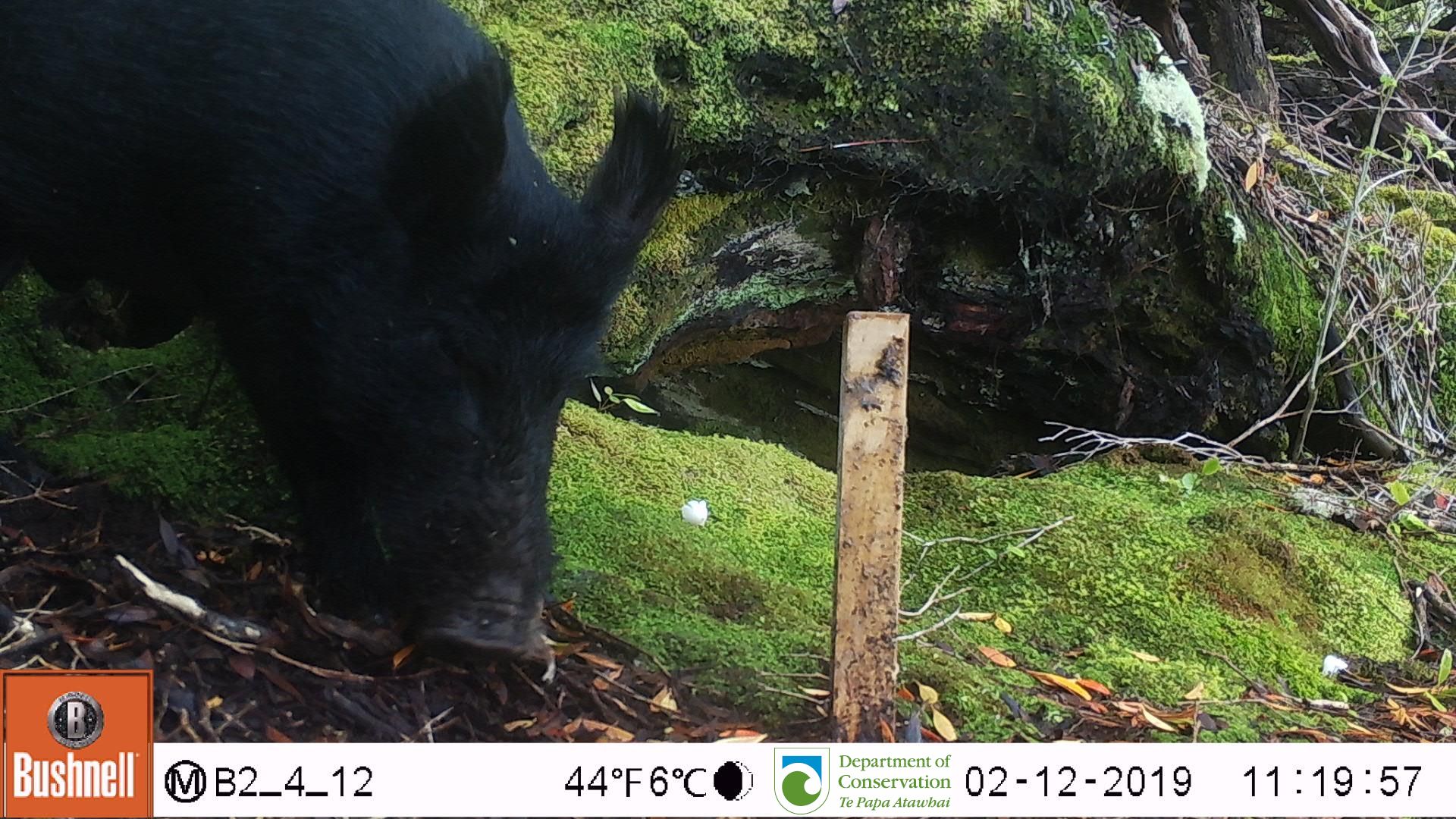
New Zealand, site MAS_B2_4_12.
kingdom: Animalia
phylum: Chordata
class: Mammalia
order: Artiodactyla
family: Suidae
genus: Sus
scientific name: Sus scrofa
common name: pig